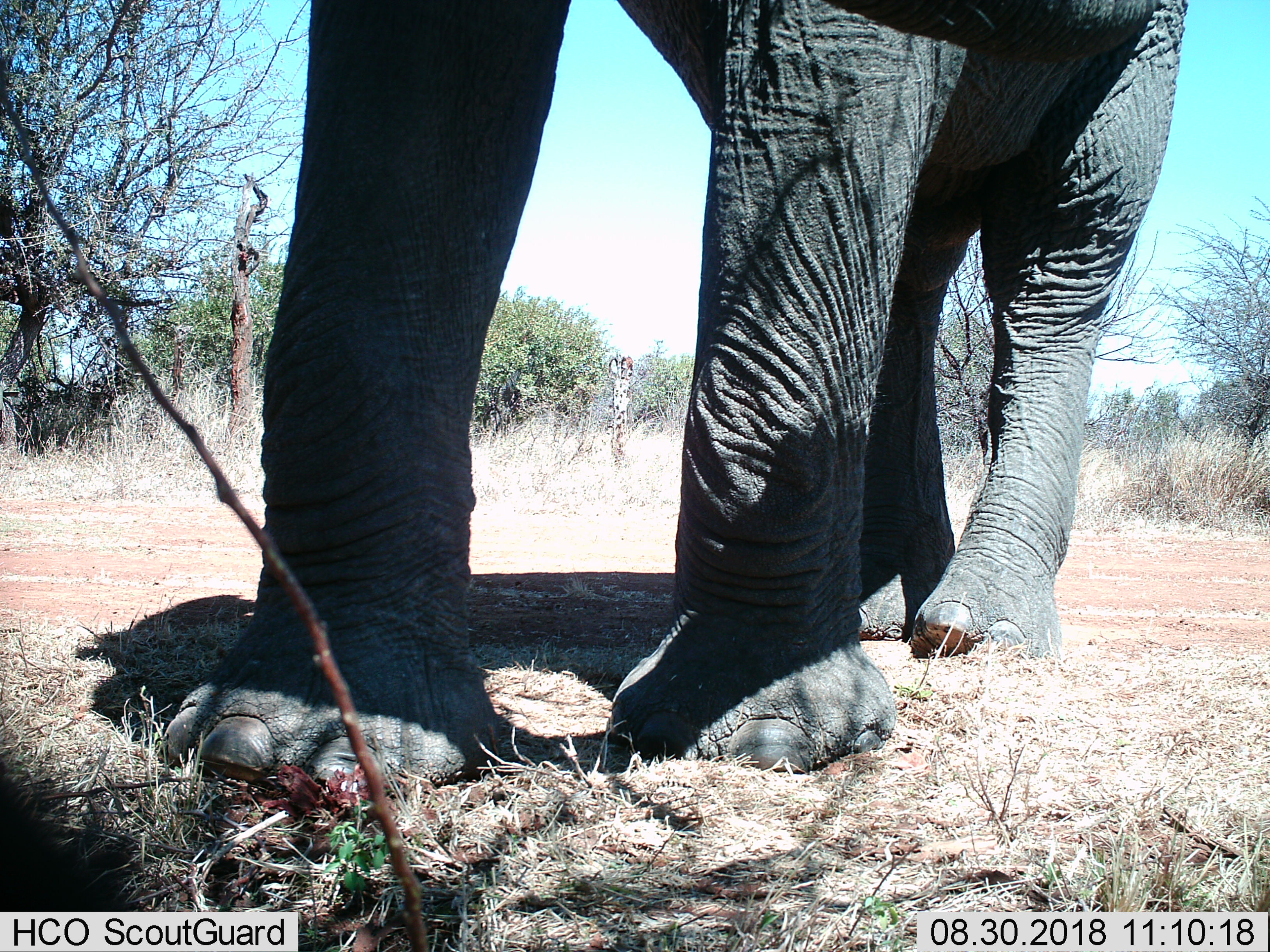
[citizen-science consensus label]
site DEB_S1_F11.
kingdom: Animalia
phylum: Chordata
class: Mammalia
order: Proboscidea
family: Elephantidae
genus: Loxodonta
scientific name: Loxodonta africana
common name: african bush elephant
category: elephant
Elephant (african bush elephant) (Loxodonta africana), count 1. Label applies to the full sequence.